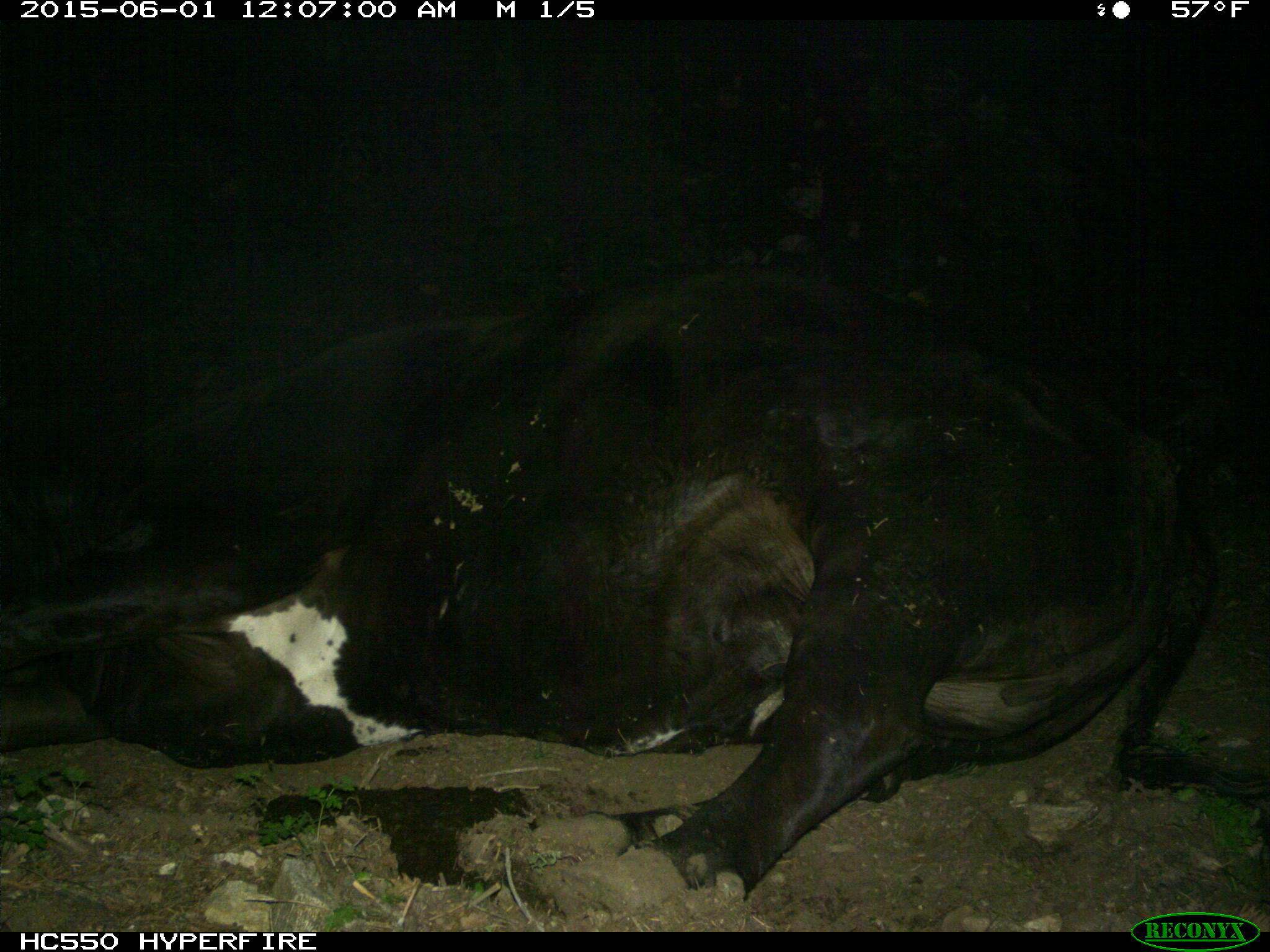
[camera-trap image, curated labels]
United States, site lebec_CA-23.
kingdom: Animalia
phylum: Chordata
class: Mammalia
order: Artiodactyla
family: Bovidae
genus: Bos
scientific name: Bos taurus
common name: domestic cow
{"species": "Bos taurus (domestic cow)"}